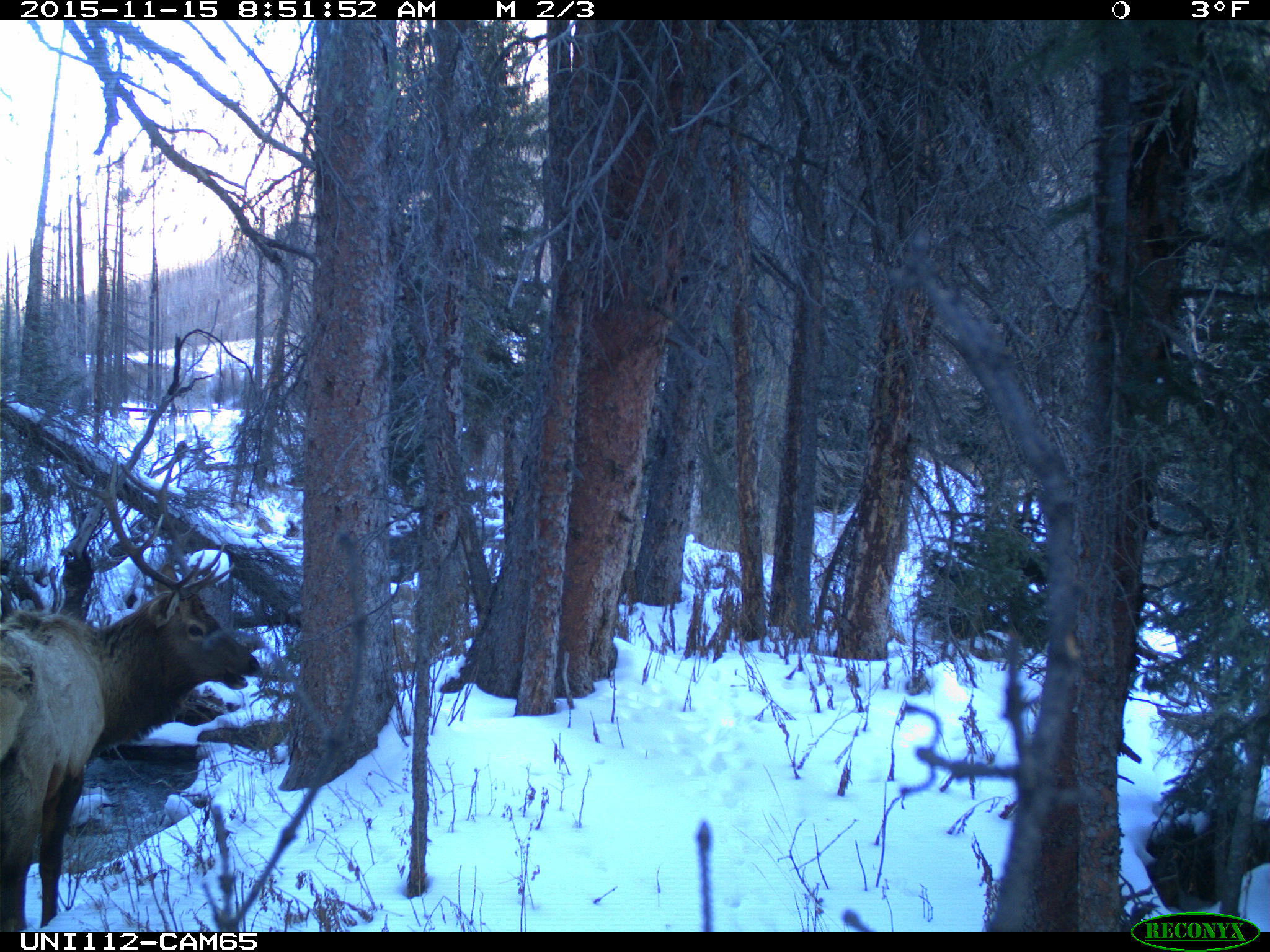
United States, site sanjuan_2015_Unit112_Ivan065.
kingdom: Animalia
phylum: Chordata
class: Mammalia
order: Artiodactyla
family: Cervidae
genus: Cervus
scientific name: Cervus elaphus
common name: red deer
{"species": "Cervus elaphus (red deer)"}